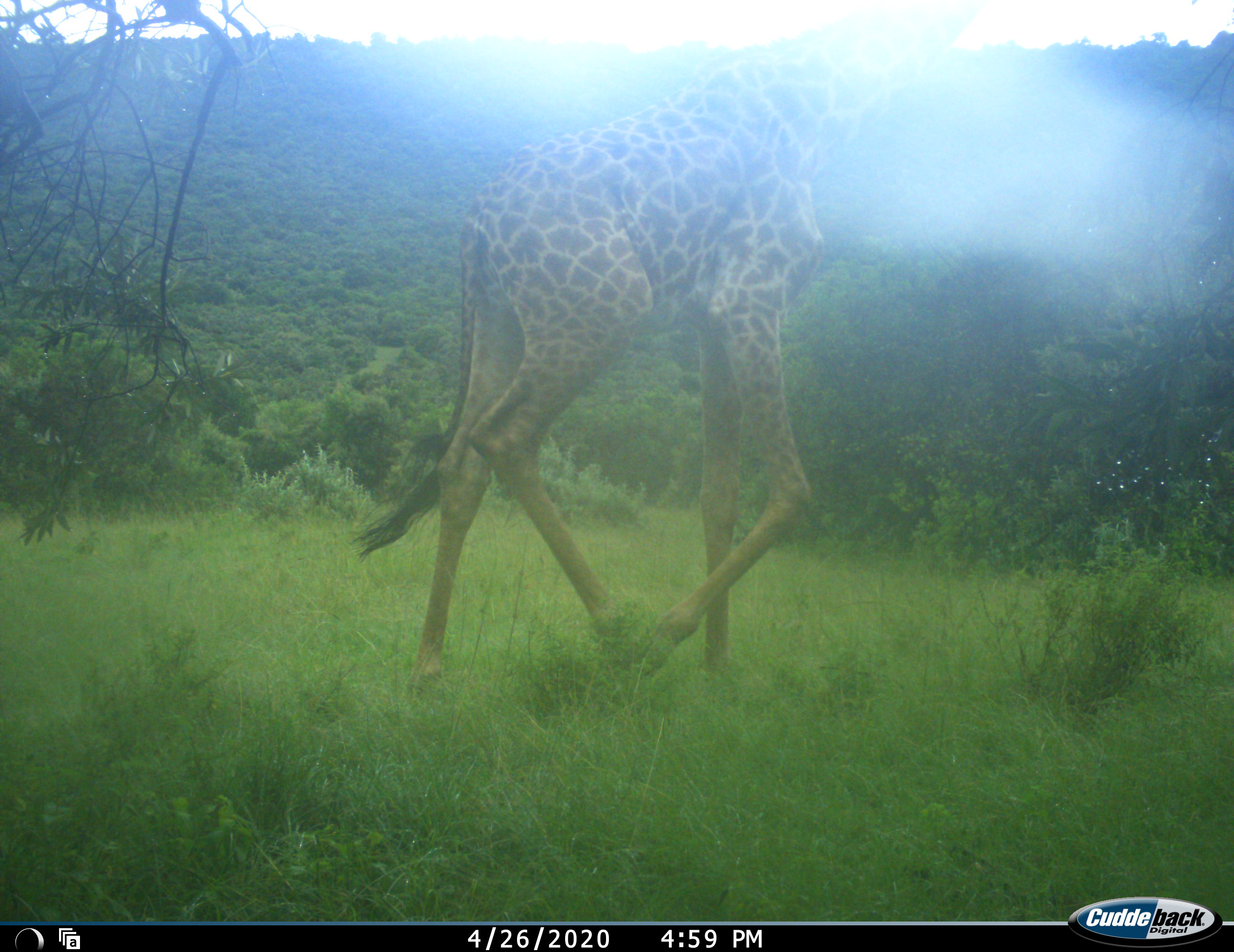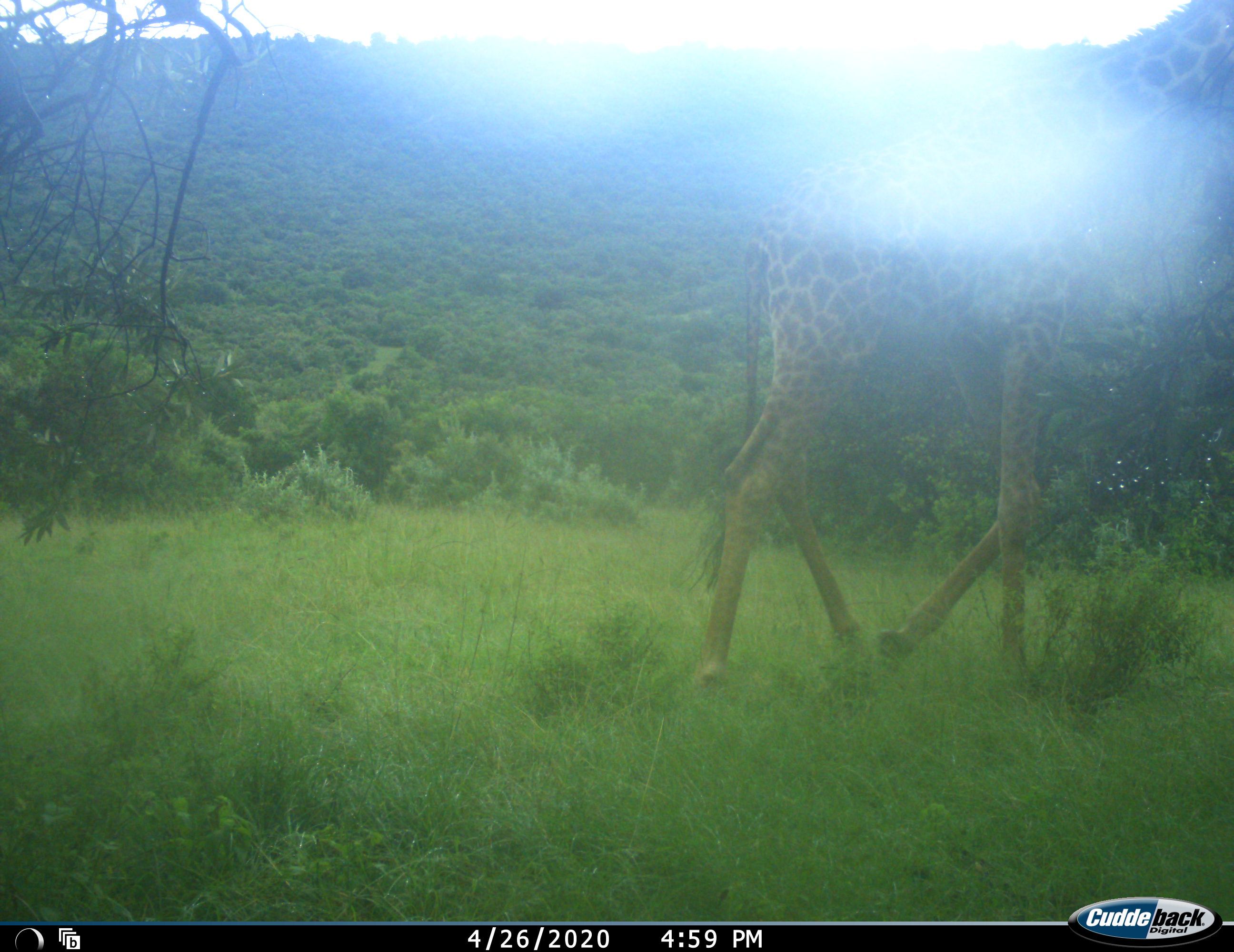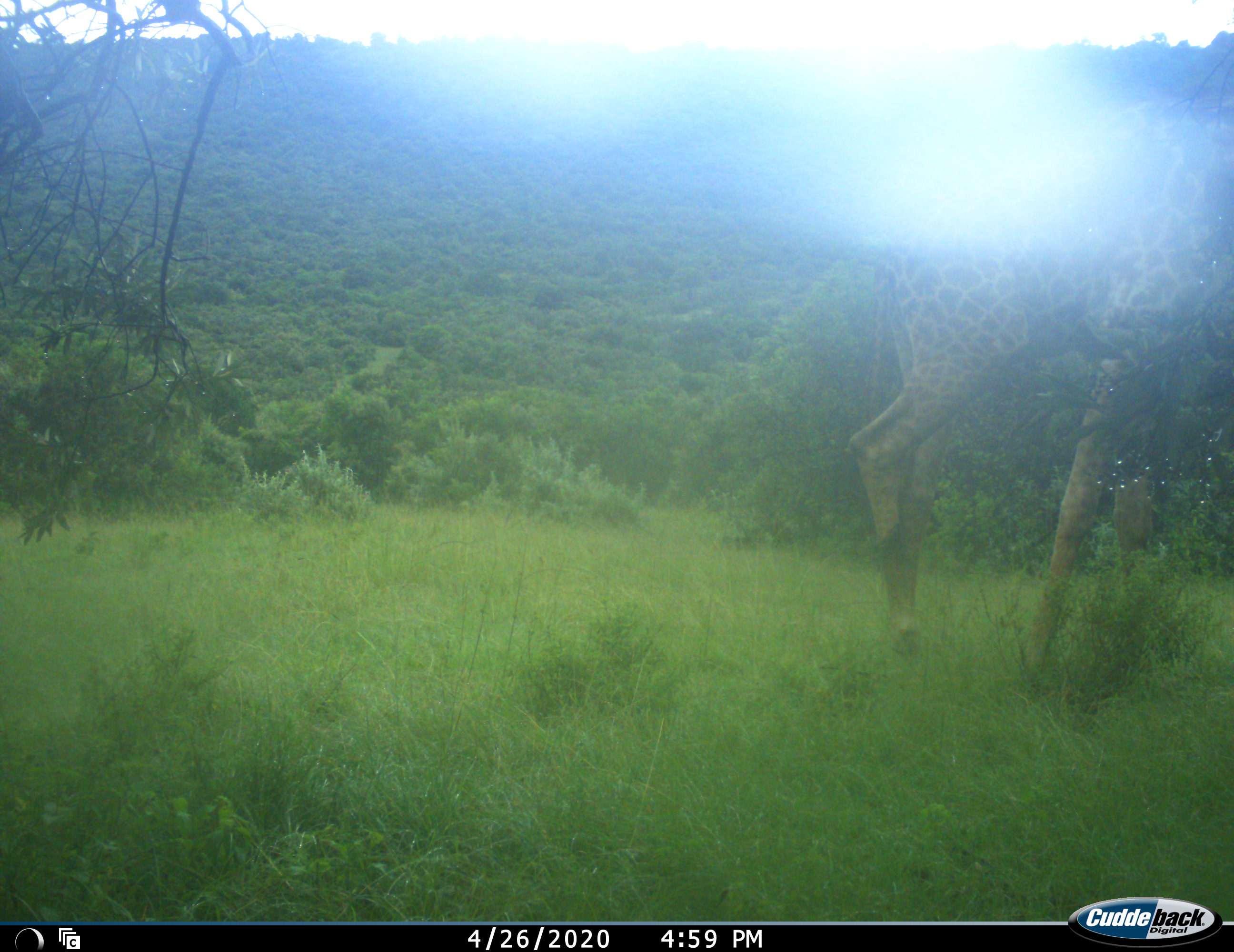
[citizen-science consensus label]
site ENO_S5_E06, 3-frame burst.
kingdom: Animalia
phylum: Chordata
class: Mammalia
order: Artiodactyla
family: Giraffidae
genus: Giraffa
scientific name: Giraffa camelopardalis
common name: giraffe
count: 1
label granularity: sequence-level